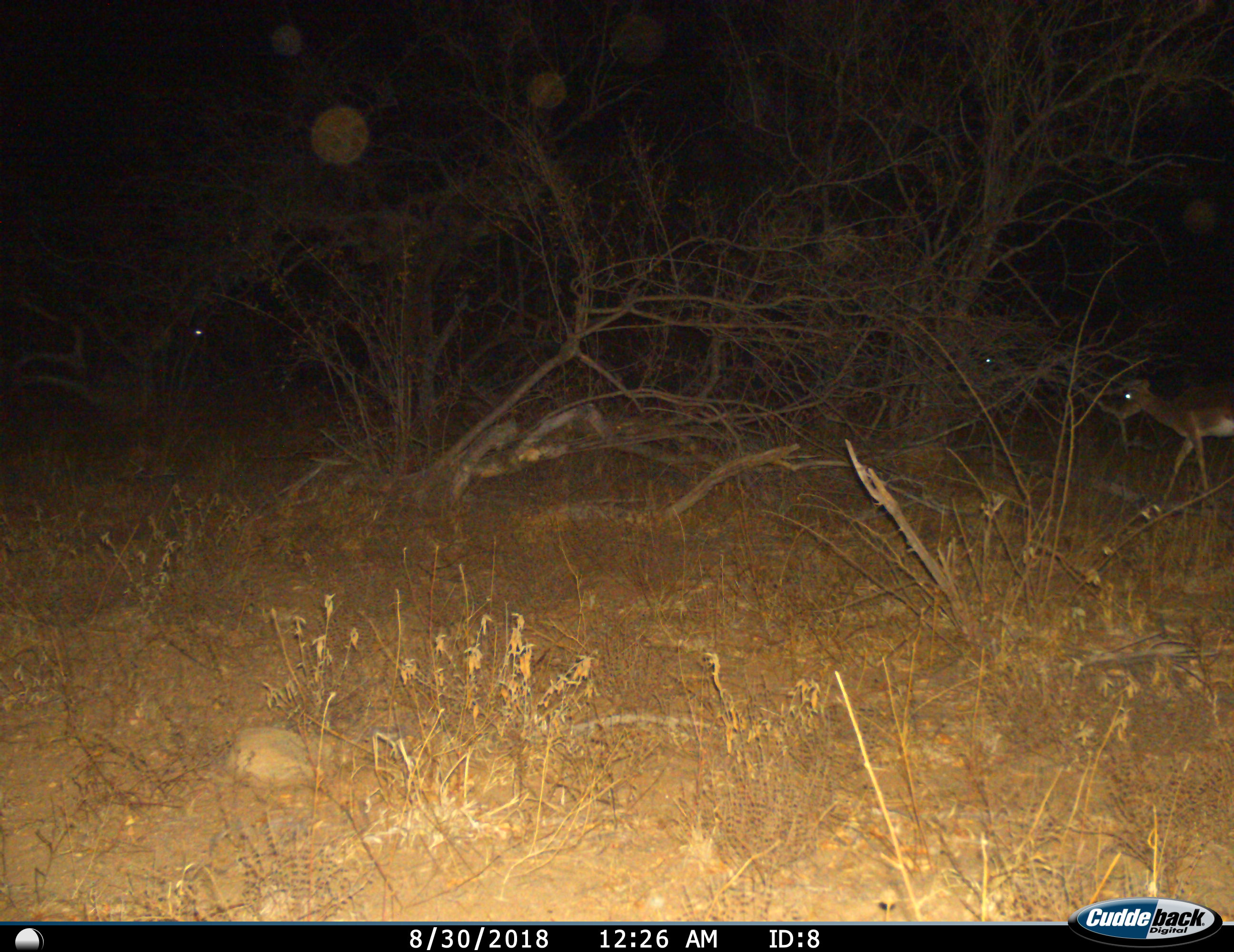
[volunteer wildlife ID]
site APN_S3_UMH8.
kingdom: Animalia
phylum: Chordata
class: Mammalia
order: Artiodactyla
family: Bovidae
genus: Aepyceros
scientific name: Aepyceros melampus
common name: impala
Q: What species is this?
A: Impala (Aepyceros melampus).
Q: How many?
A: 2.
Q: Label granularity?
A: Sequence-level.